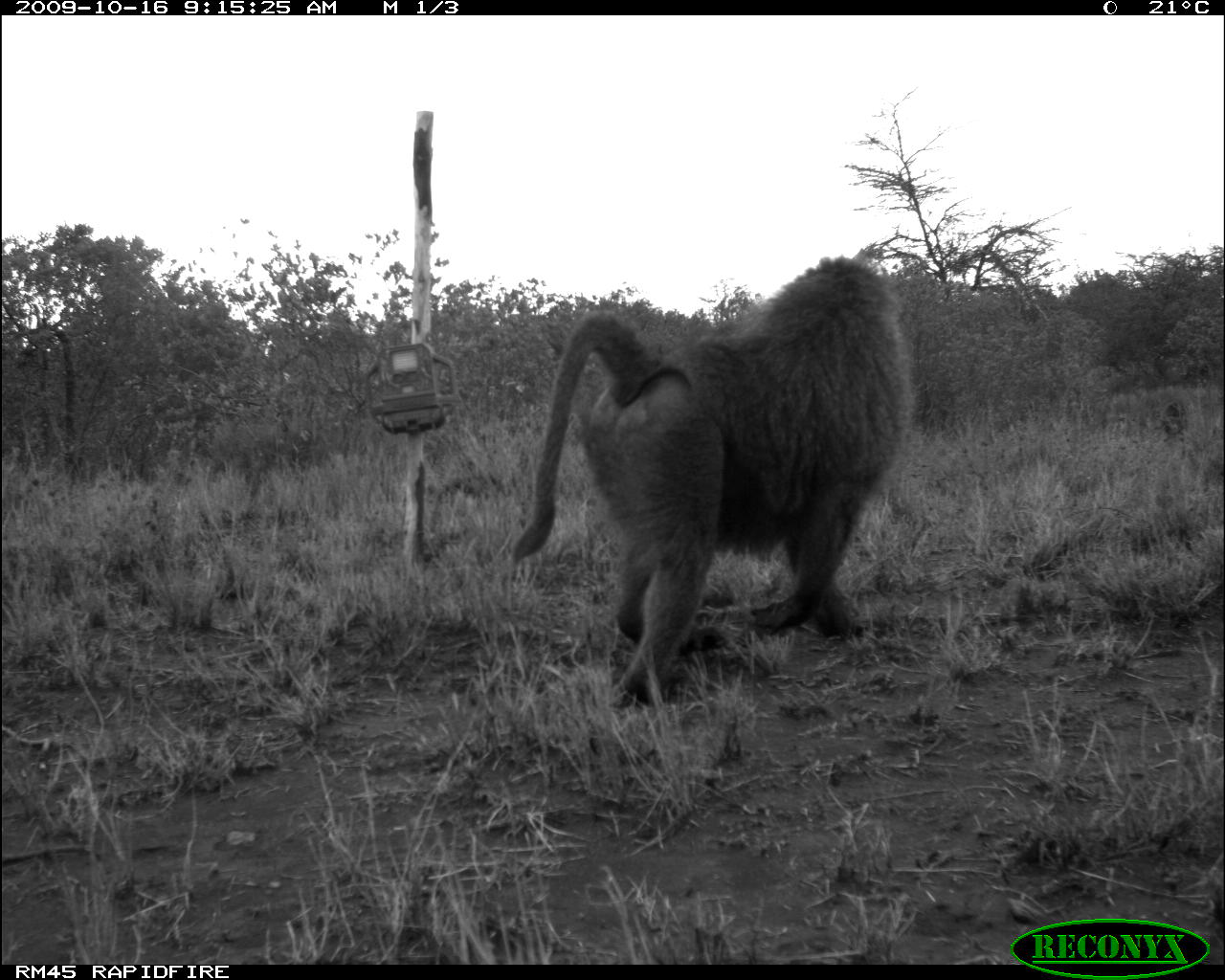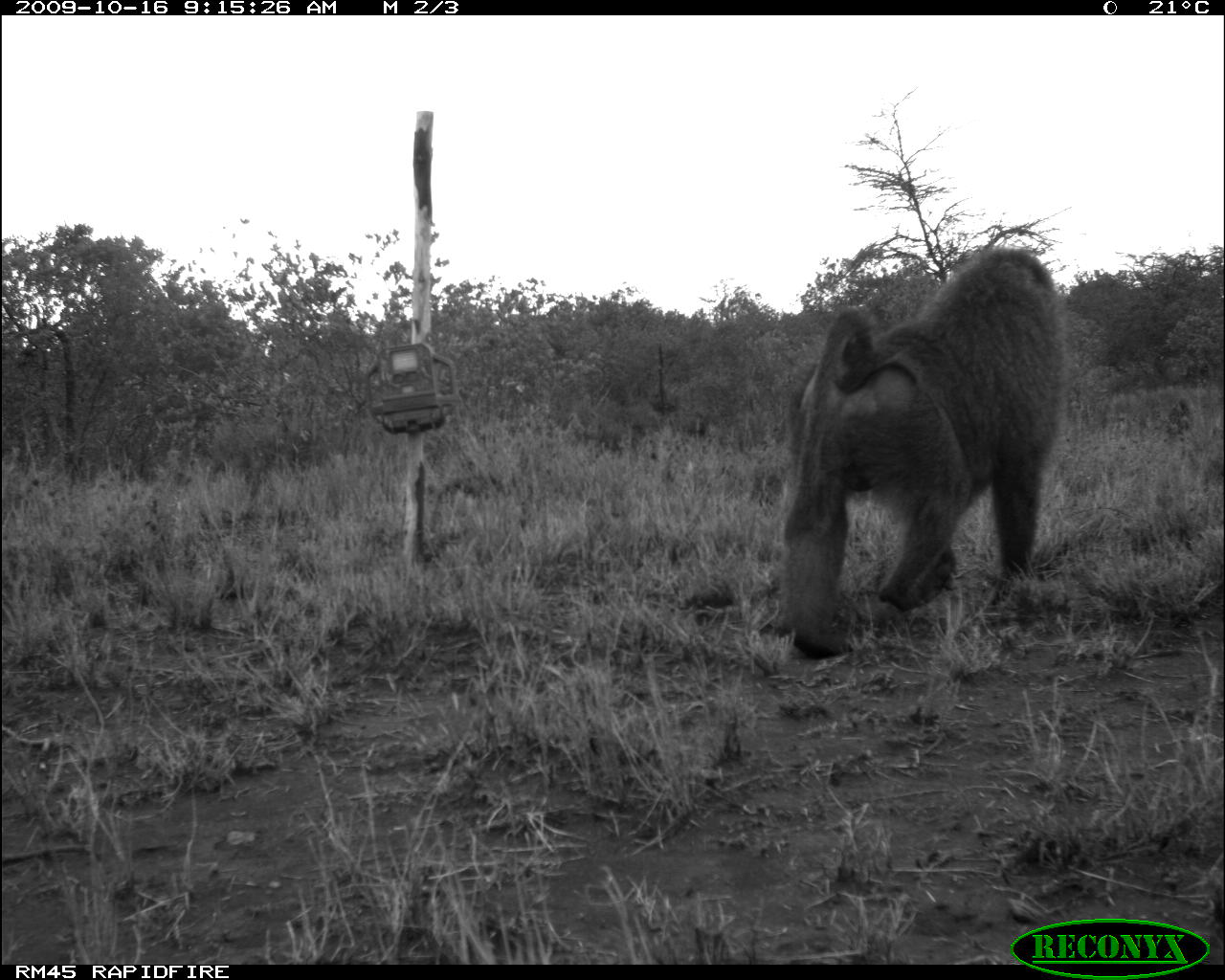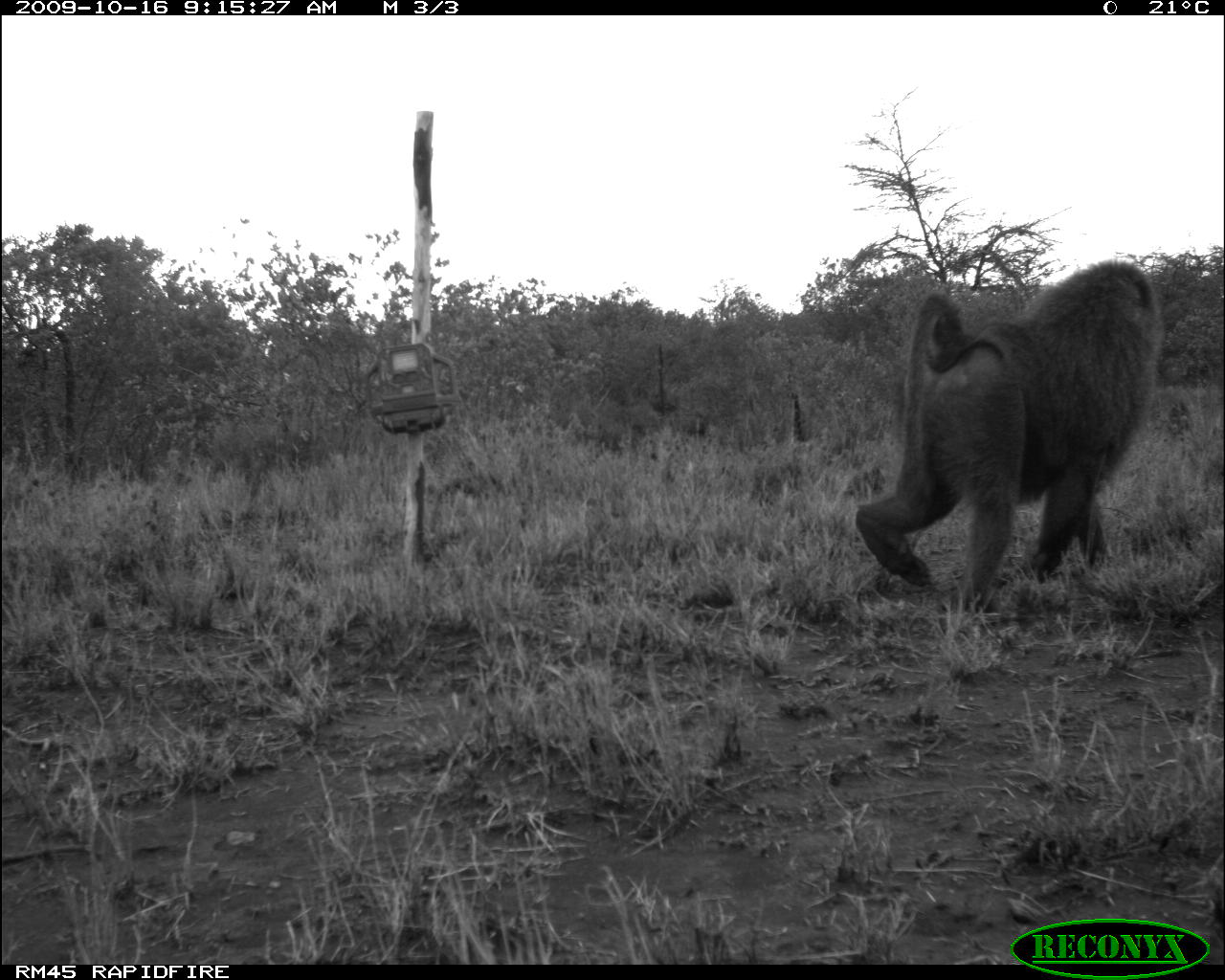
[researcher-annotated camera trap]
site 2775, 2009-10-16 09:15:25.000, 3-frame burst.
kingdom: Animalia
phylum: Chordata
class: Mammalia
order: Primates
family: Cercopithecidae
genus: Papio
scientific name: Papio anubis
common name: olive baboon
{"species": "Papio anubis (olive baboon)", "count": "1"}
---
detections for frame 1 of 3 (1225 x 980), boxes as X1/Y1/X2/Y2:
papio anubis: 507/254/913/707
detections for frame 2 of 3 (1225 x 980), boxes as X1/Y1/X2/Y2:
papio anubis: 777/246/1068/659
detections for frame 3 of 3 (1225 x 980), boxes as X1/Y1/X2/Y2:
papio anubis: 855/258/1165/610